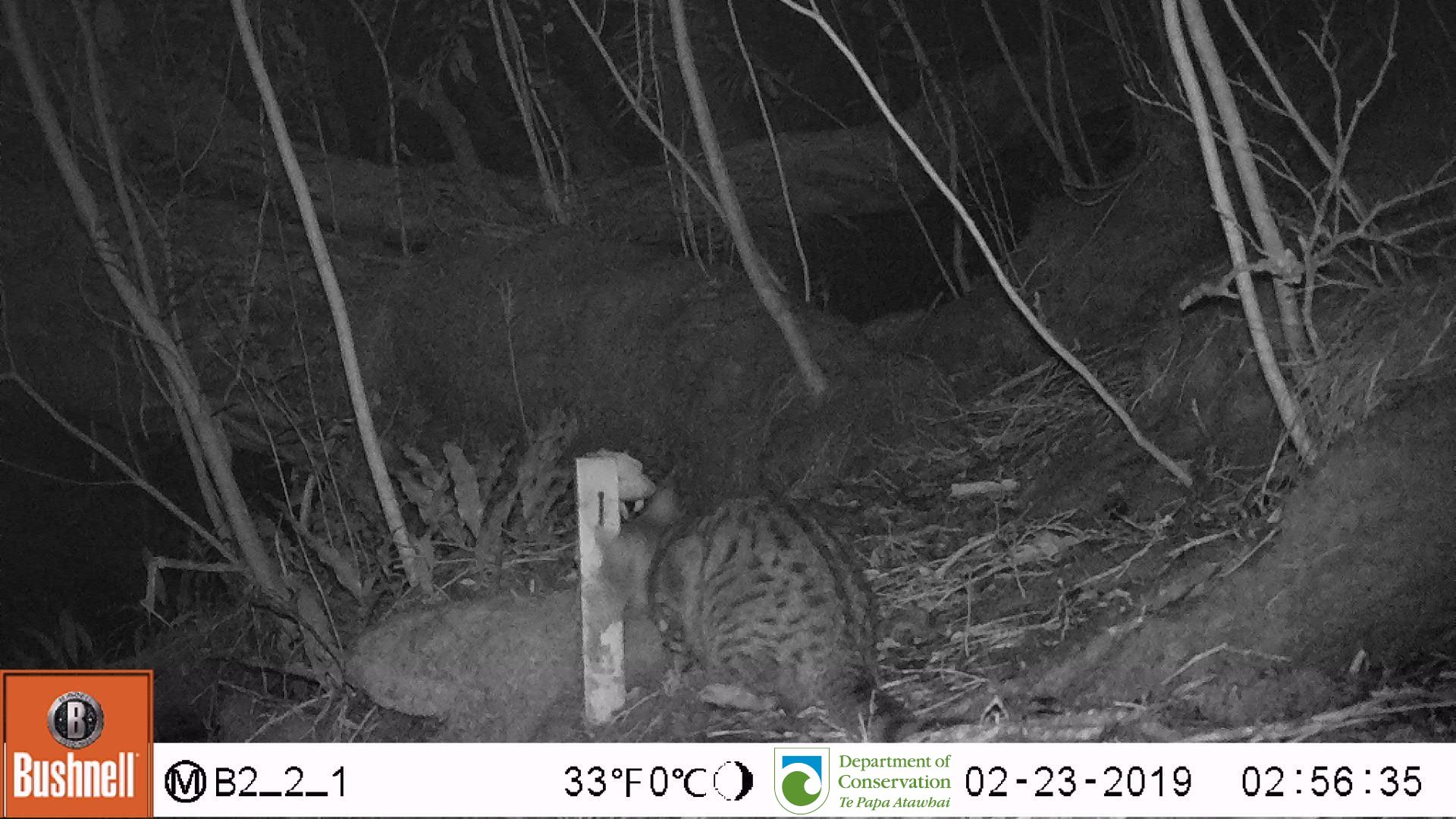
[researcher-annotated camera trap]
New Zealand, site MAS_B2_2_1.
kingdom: Animalia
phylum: Chordata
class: Mammalia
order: Carnivora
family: Felidae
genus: Felis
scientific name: Felis catus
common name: domestic cat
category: cat